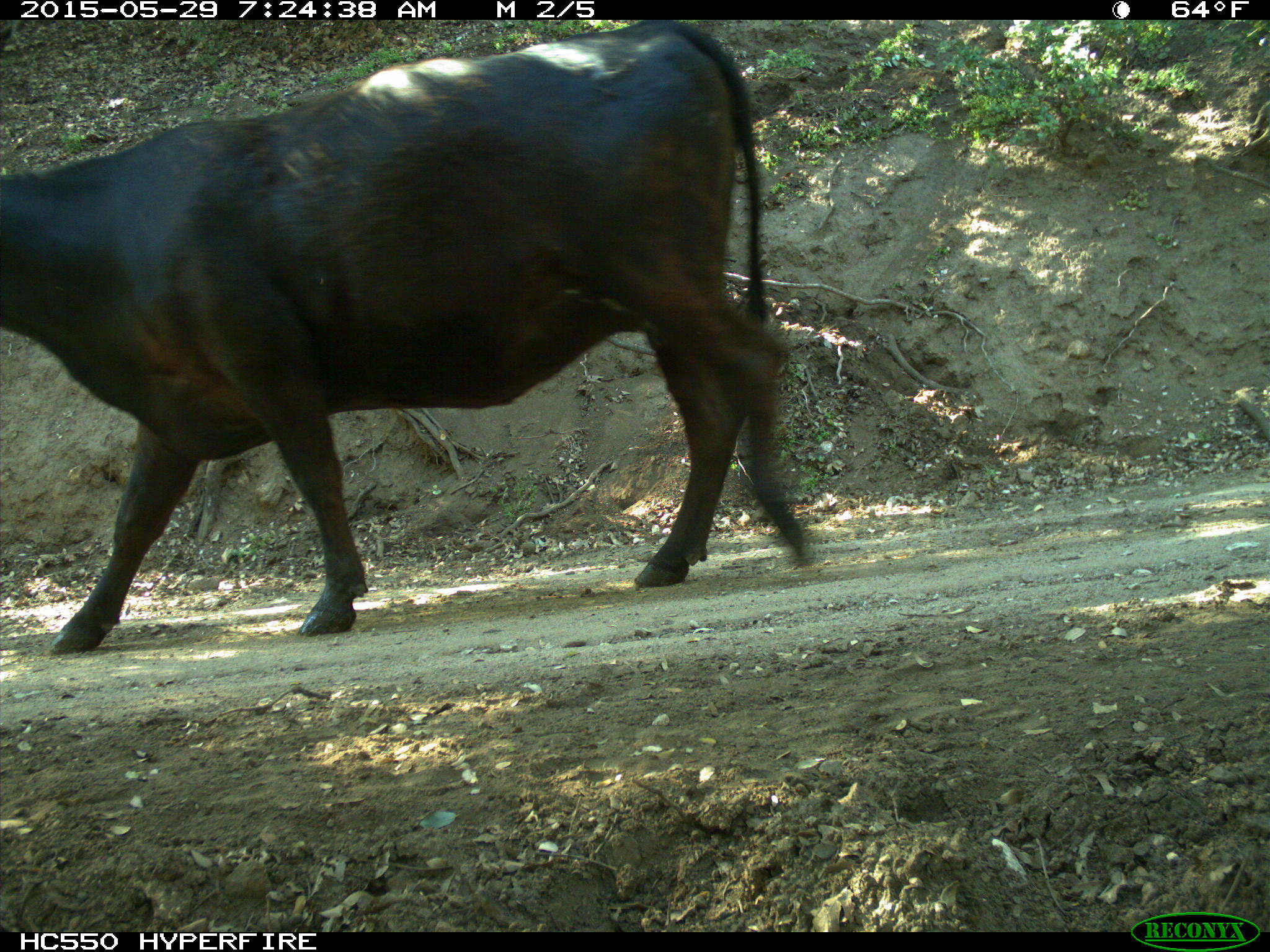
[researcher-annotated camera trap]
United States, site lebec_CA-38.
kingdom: Animalia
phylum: Chordata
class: Mammalia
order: Artiodactyla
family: Bovidae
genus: Bos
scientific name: Bos taurus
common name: domestic cow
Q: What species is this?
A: Bos taurus (domestic cow).